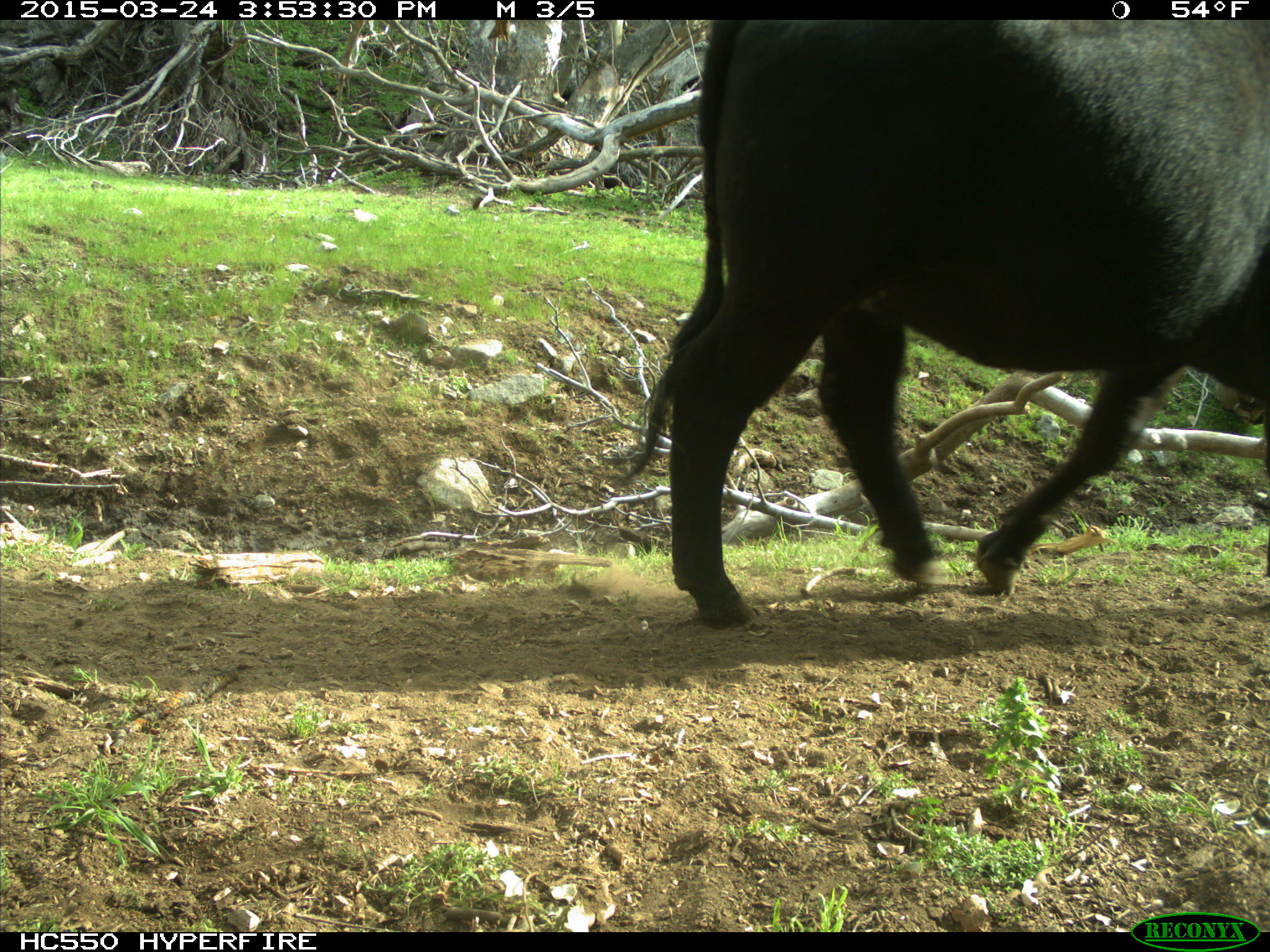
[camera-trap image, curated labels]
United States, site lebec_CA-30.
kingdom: Animalia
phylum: Chordata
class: Mammalia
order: Artiodactyla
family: Bovidae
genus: Bos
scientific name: Bos taurus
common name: domestic cow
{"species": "Bos taurus (domestic cow)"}